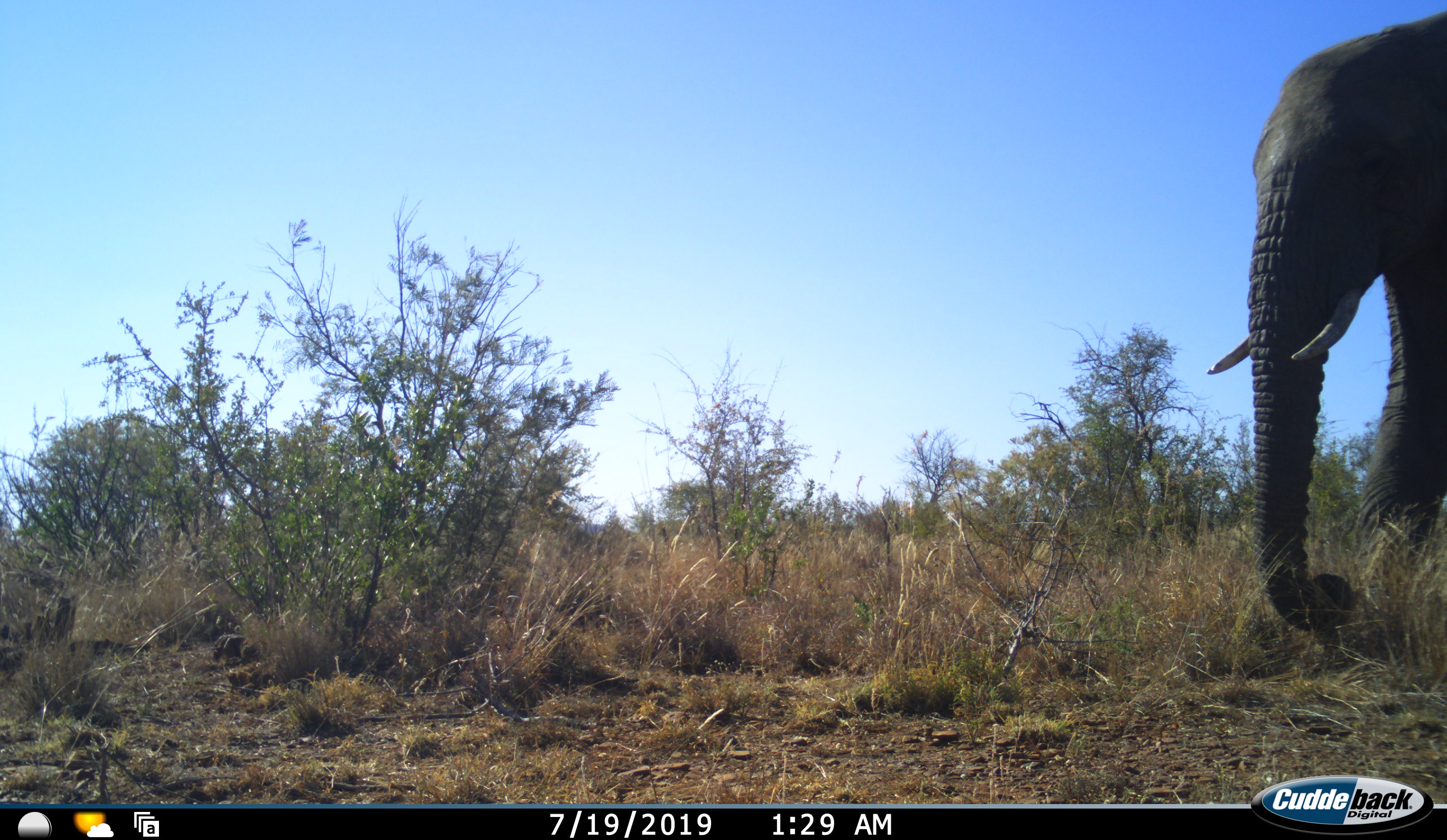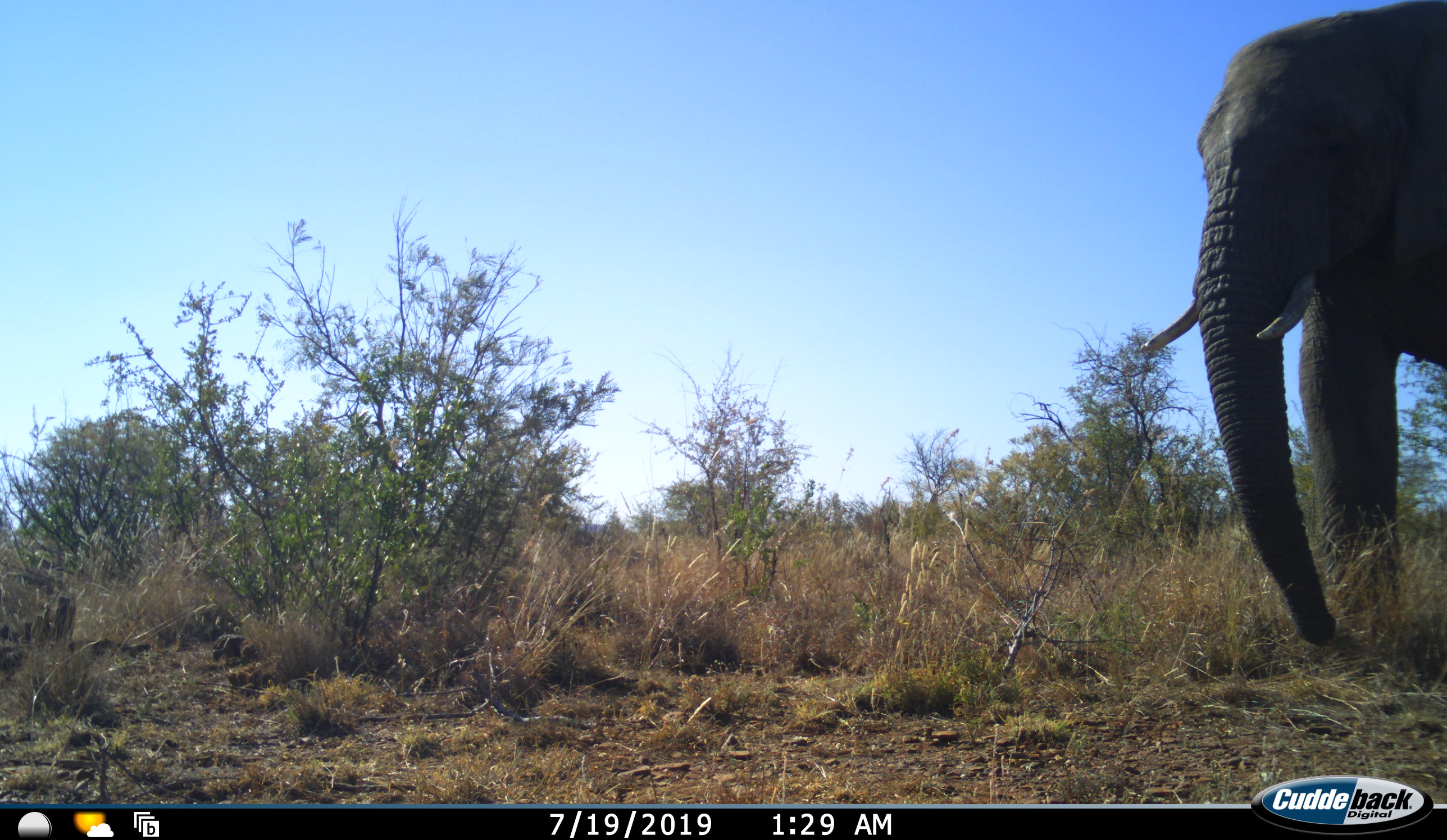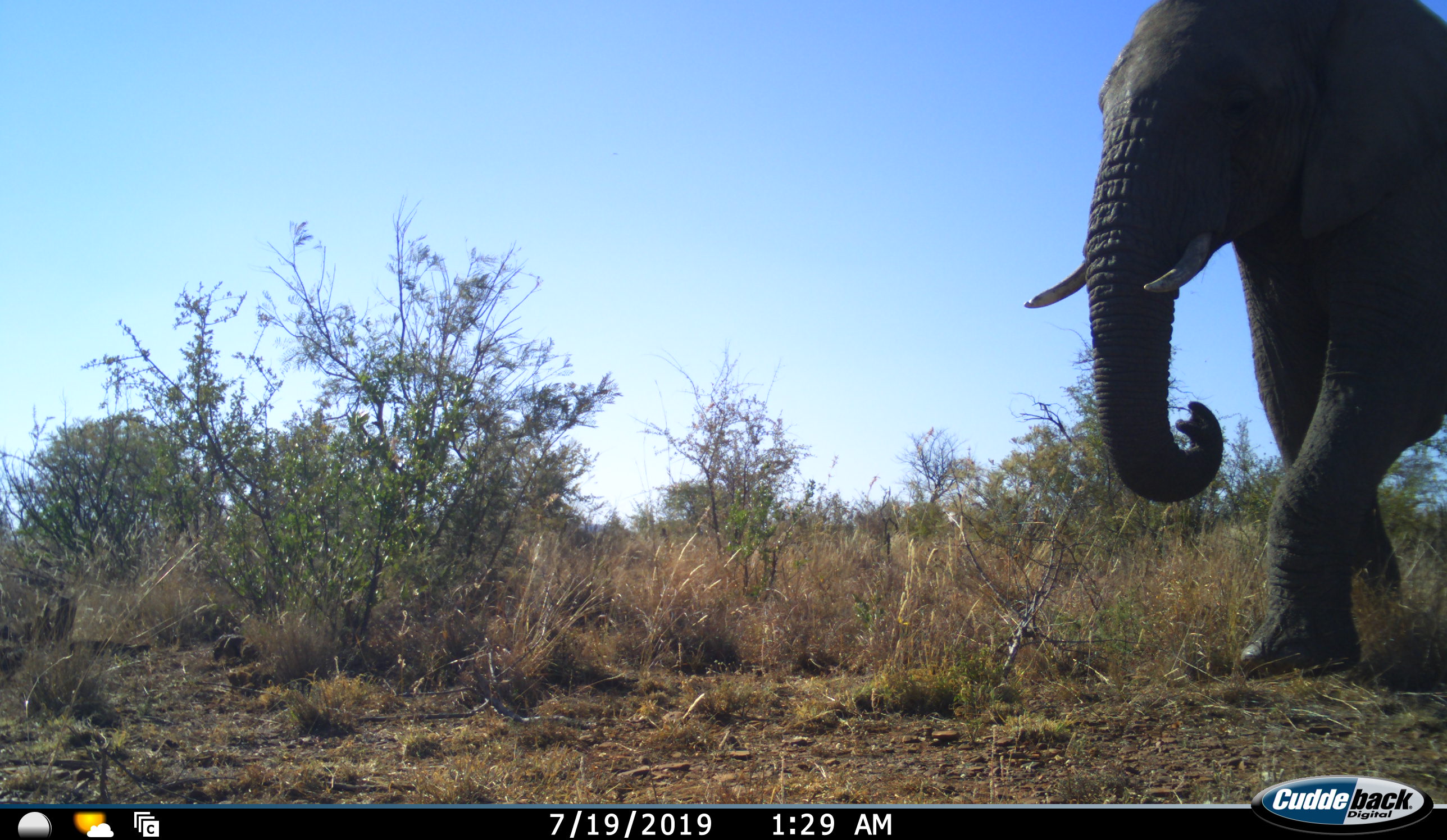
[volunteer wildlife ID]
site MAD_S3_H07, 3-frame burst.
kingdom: Animalia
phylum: Chordata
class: Mammalia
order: Proboscidea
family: Elephantidae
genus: Loxodonta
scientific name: Loxodonta africana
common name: african bush elephant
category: elephant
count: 1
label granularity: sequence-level